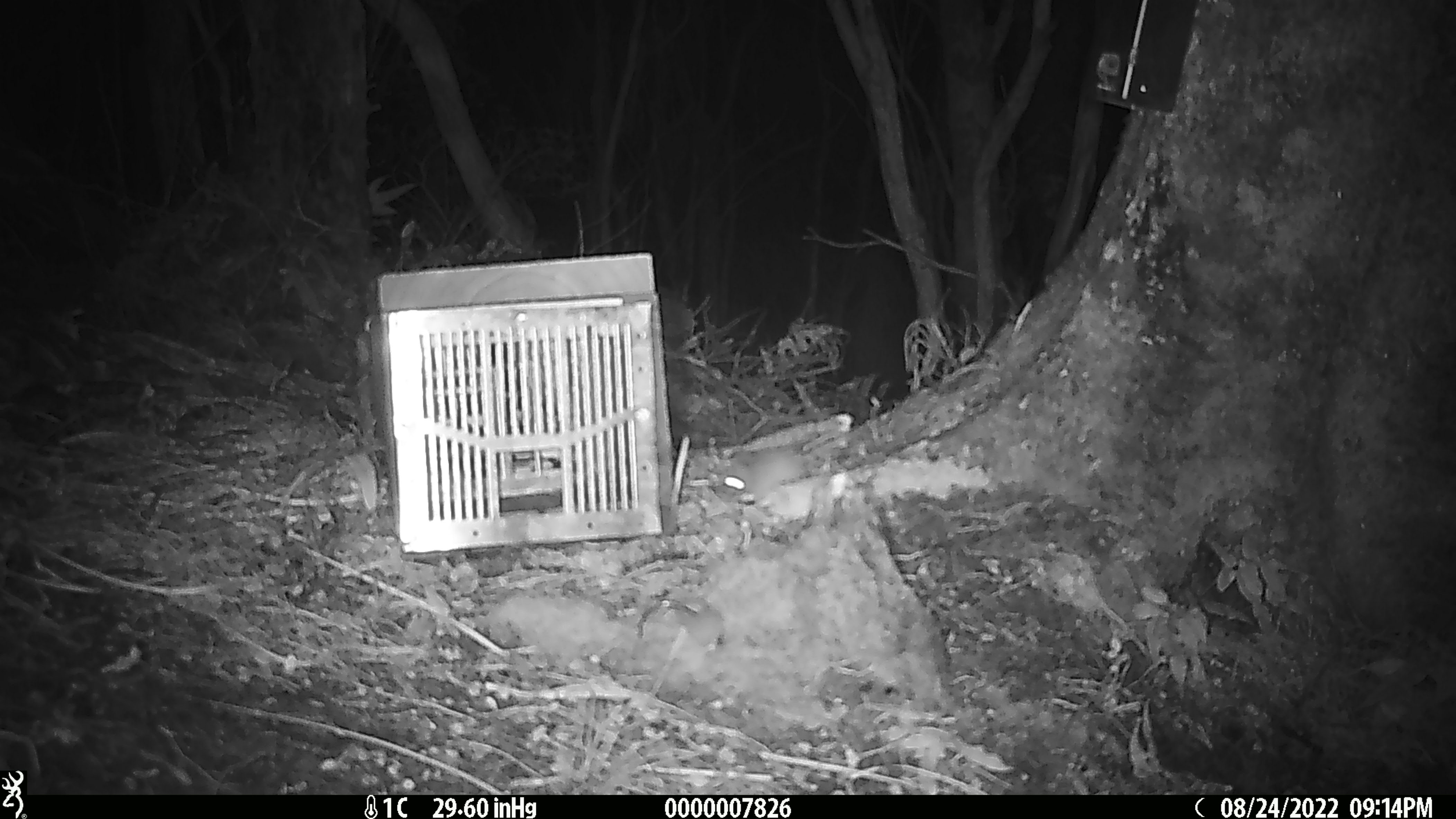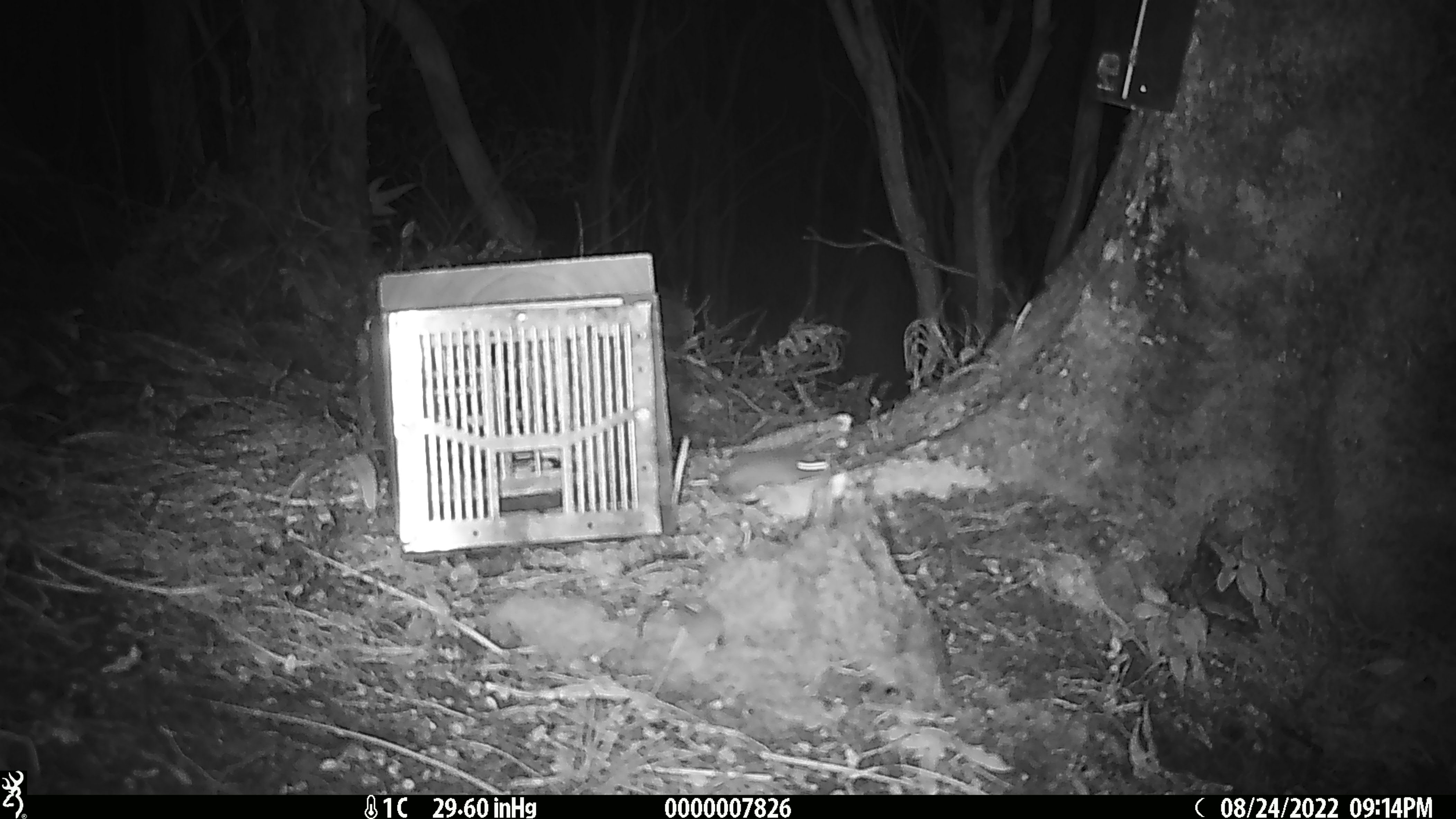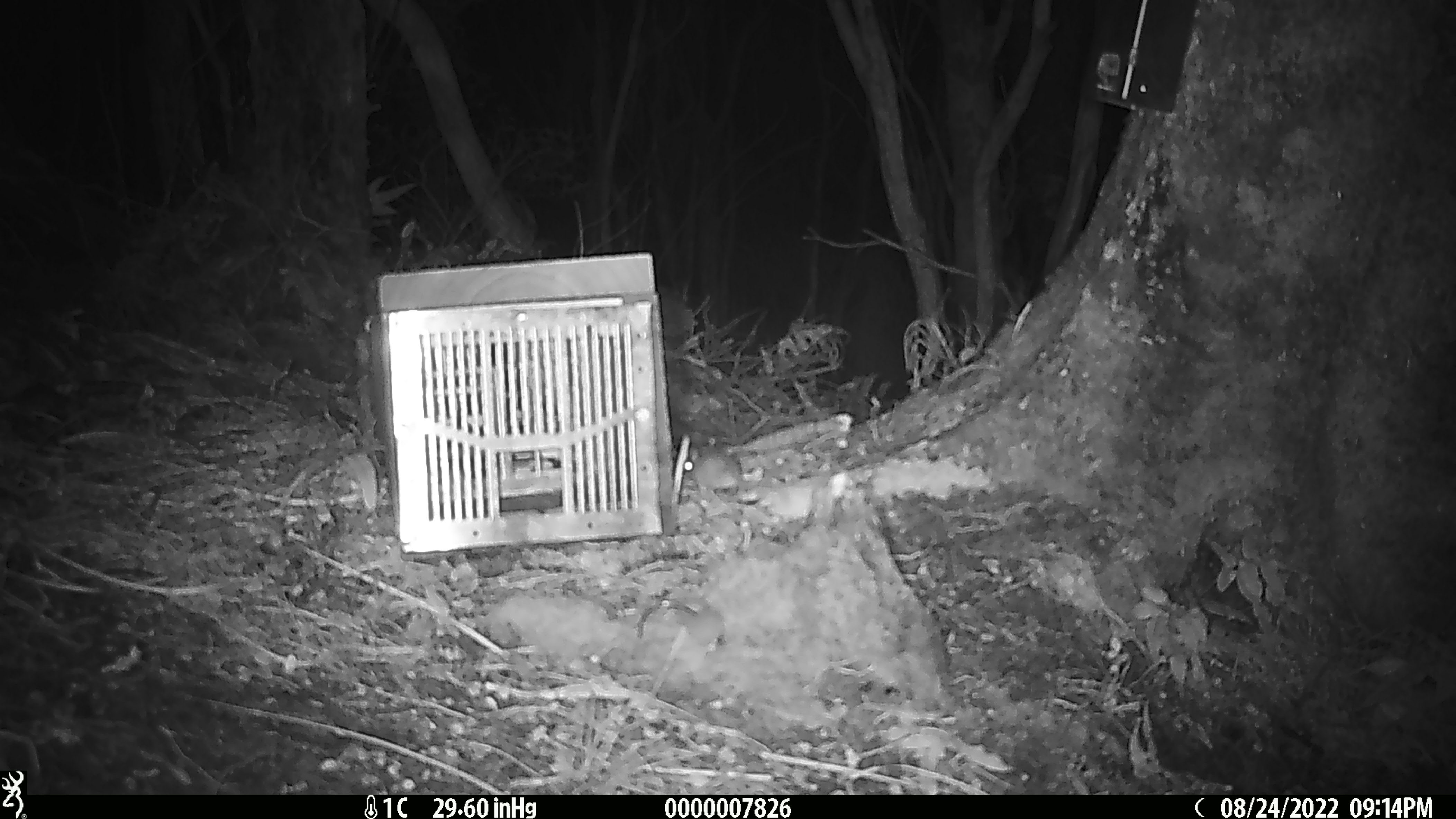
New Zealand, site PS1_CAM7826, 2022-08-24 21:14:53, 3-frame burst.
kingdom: Animalia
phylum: Chordata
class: Mammalia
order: Rodentia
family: Muridae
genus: Mus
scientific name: Mus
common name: mouse